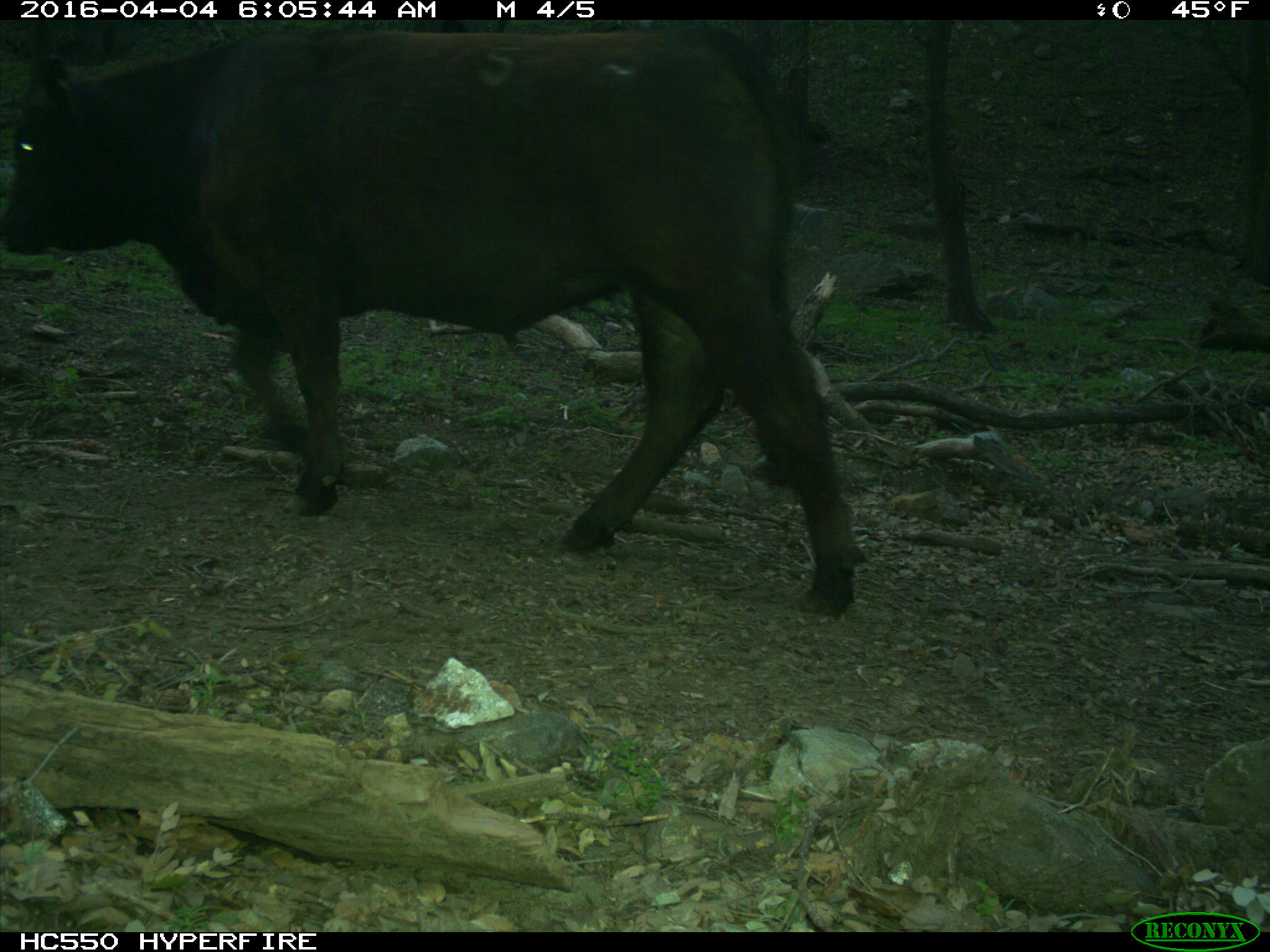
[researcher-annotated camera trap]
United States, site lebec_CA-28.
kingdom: Animalia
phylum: Chordata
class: Mammalia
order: Artiodactyla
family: Bovidae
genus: Bos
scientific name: Bos taurus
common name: domestic cow